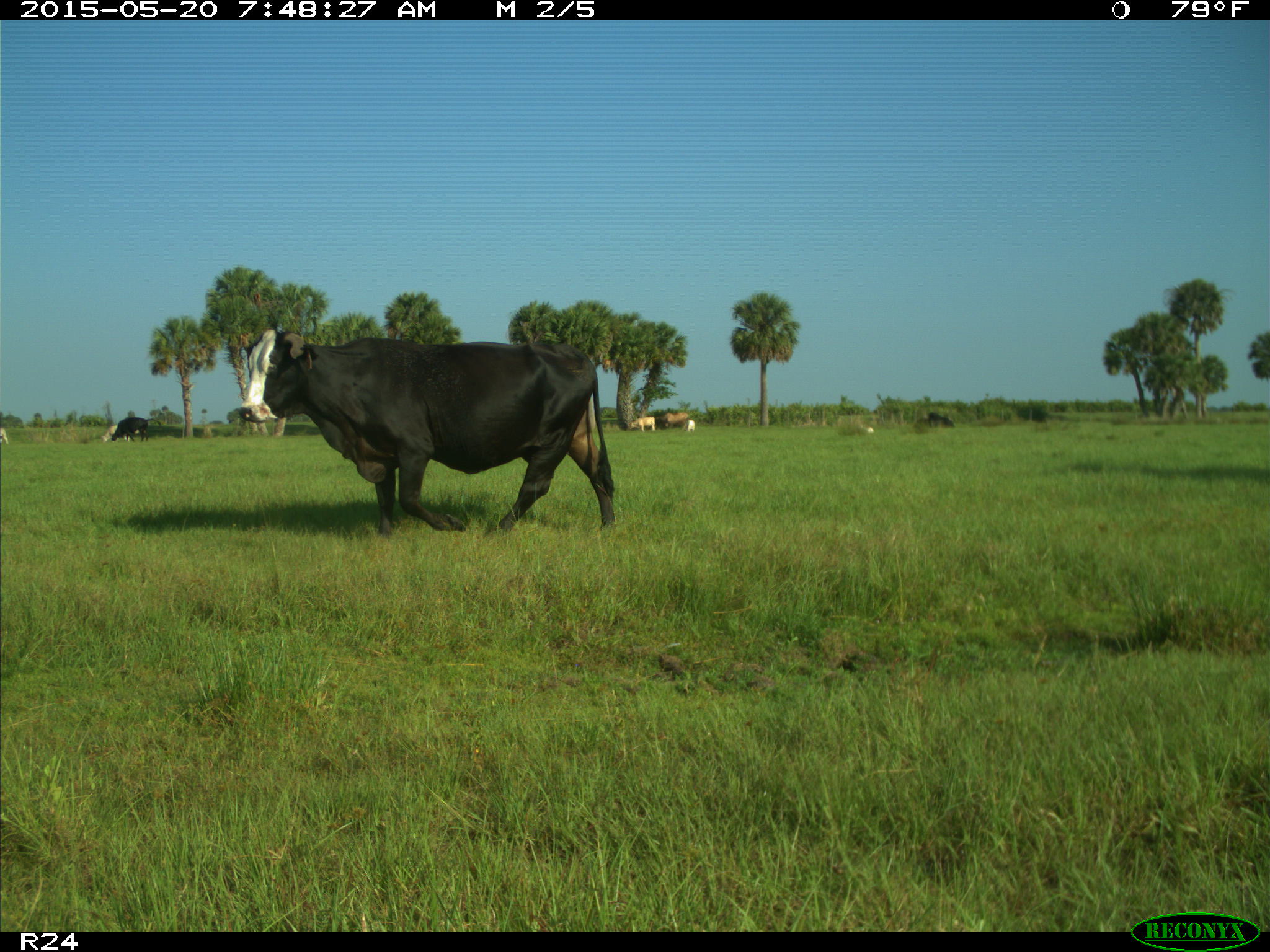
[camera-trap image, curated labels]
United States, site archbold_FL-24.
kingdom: Animalia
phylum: Chordata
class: Mammalia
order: Artiodactyla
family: Bovidae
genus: Bos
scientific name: Bos taurus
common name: domestic cow